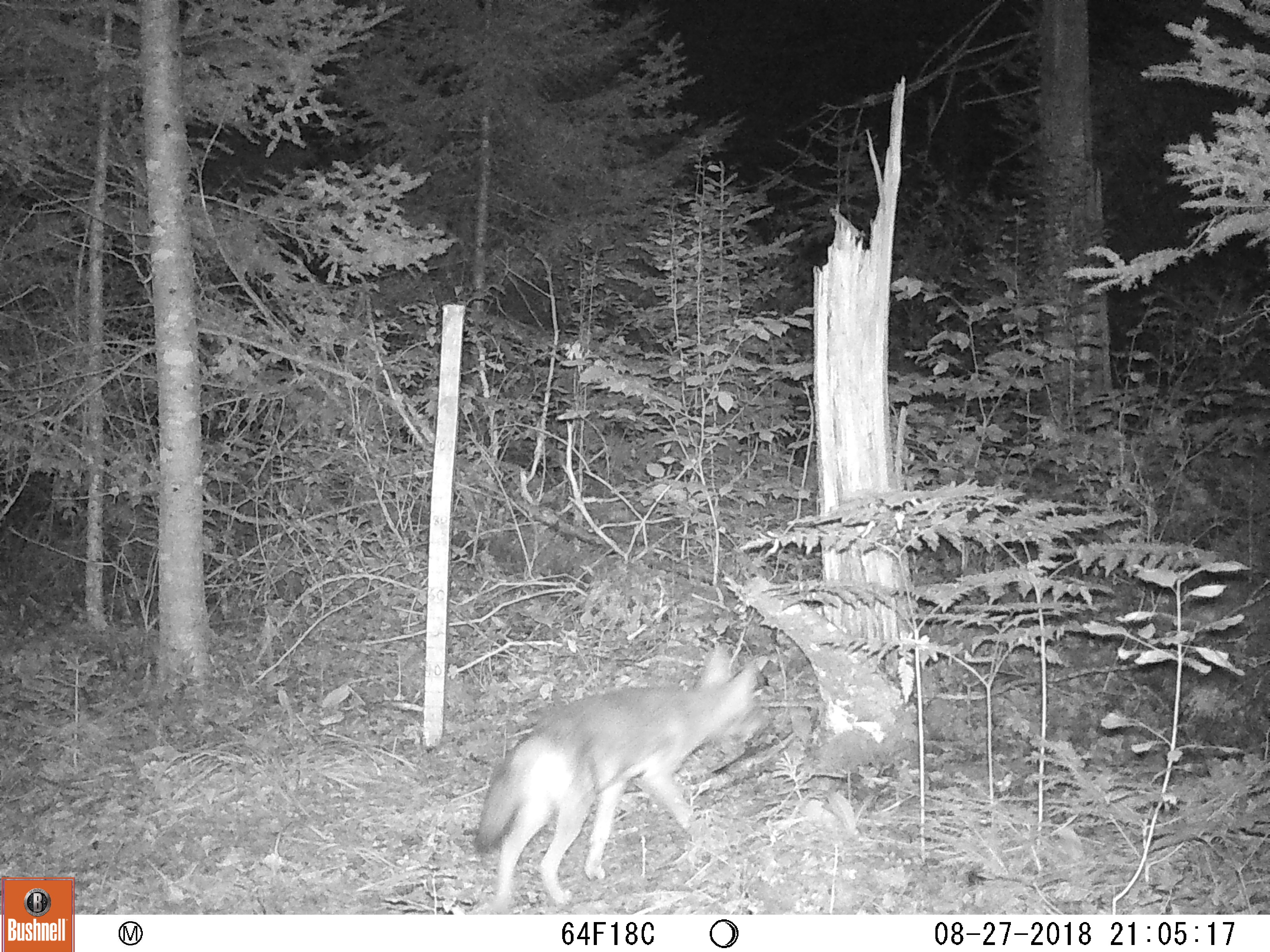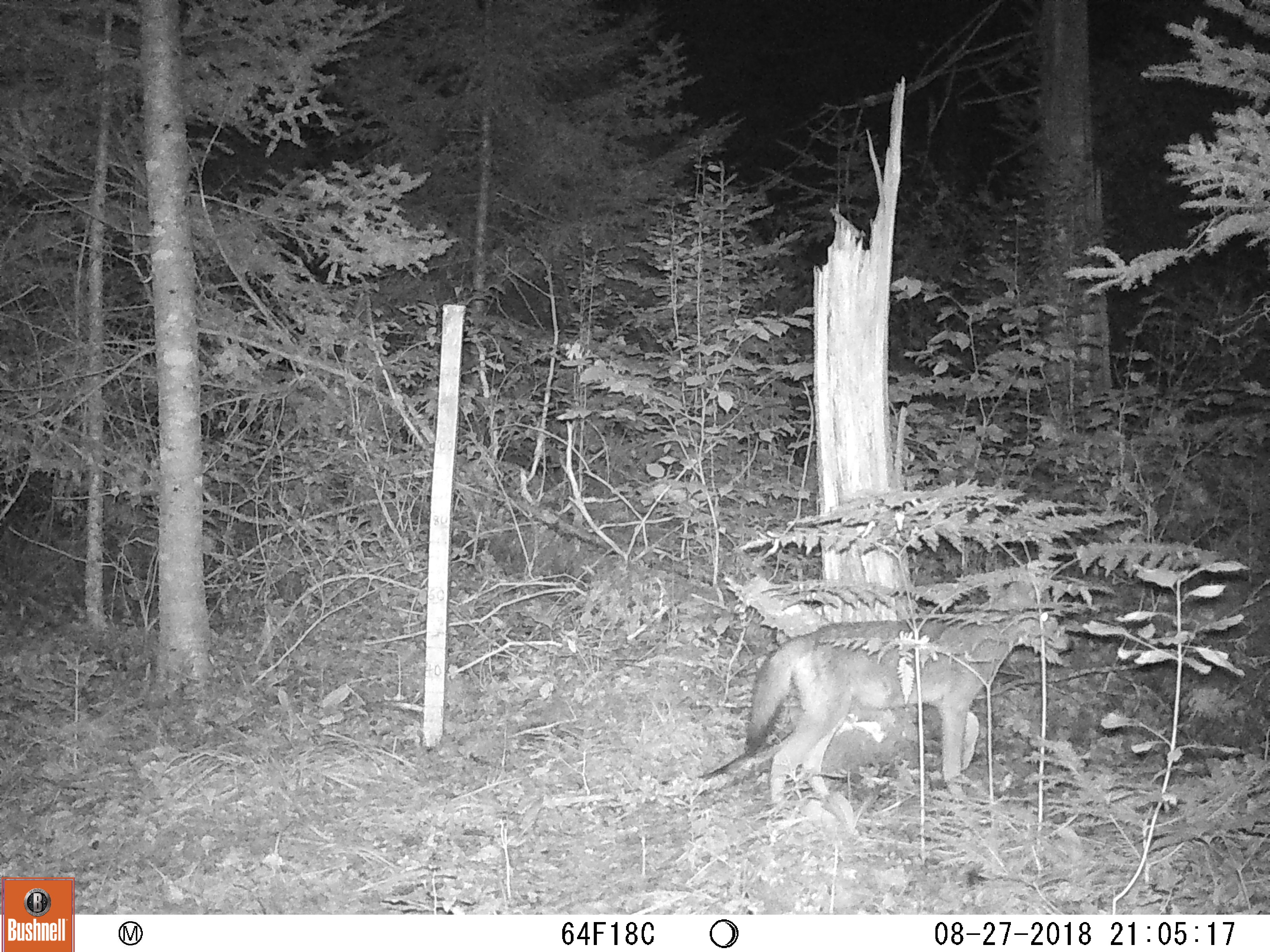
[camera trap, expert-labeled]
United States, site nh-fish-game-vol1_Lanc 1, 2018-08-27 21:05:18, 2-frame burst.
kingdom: Animalia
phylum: Chordata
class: Mammalia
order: Carnivora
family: Canidae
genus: Canis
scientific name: Canis latrans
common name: coyote